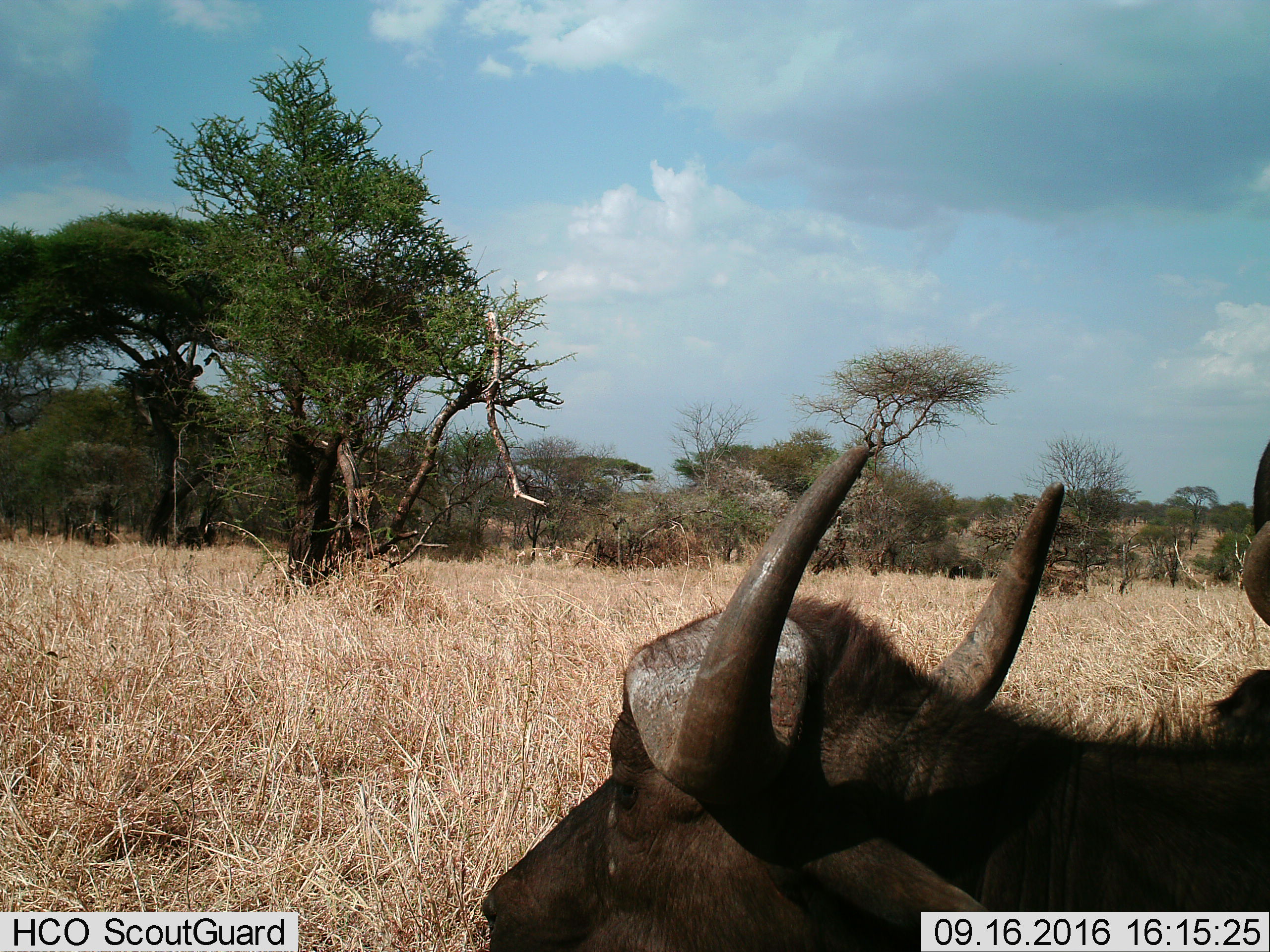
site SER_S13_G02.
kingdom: Animalia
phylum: Chordata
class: Mammalia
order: Artiodactyla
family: Bovidae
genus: Syncerus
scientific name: Syncerus caffer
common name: african buffalo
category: buffalo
Buffalo (african buffalo) (Syncerus caffer), count 2. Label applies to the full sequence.